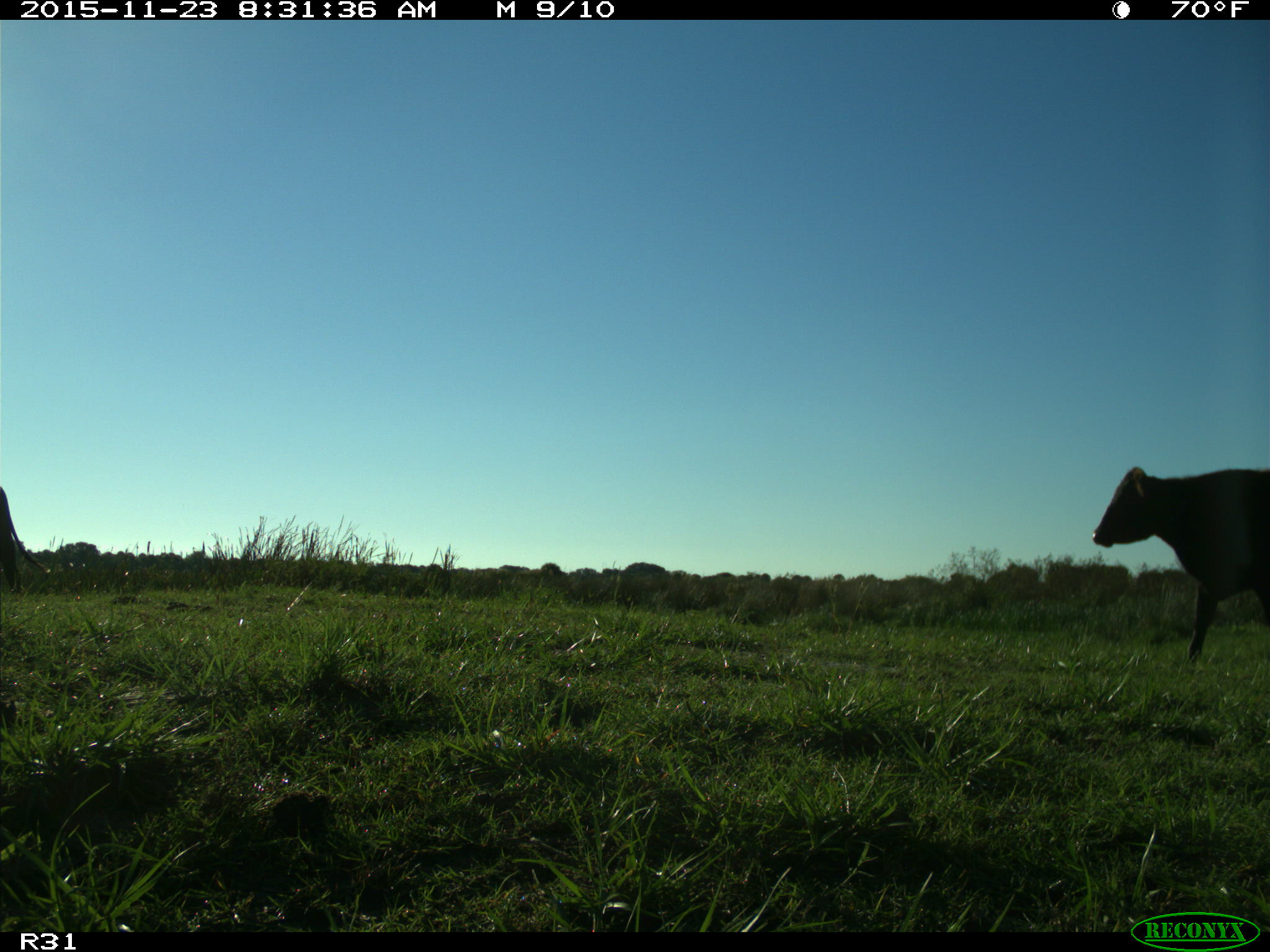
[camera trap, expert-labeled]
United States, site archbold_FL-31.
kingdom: Animalia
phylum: Chordata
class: Mammalia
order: Artiodactyla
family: Bovidae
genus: Bos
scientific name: Bos taurus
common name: domestic cow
Bos taurus (domestic cow).